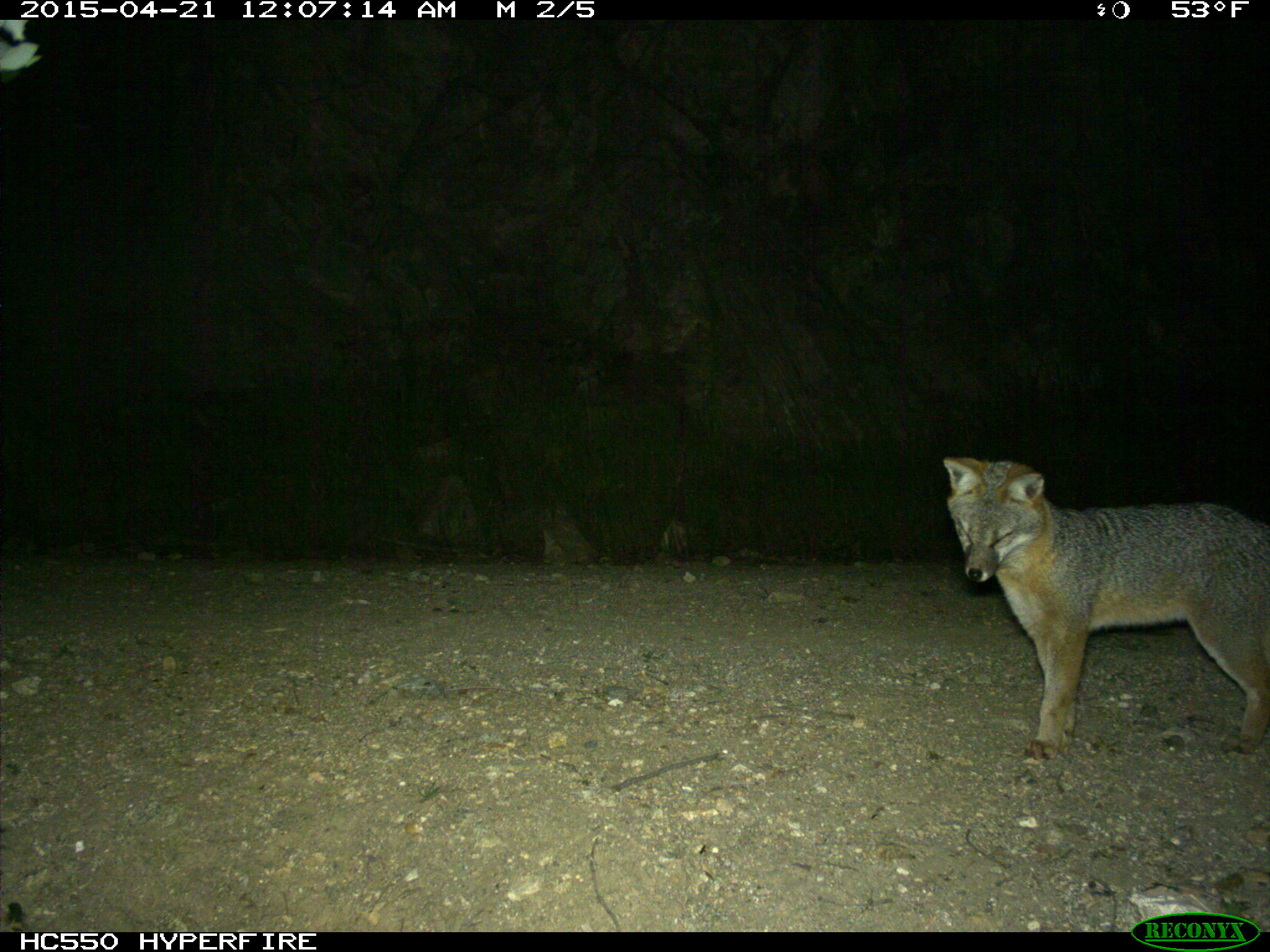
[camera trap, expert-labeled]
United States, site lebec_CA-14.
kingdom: Animalia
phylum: Chordata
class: Mammalia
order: Carnivora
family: Canidae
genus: Urocyon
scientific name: Urocyon cinereoargenteus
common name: gray fox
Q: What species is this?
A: Urocyon cinereoargenteus (gray fox).